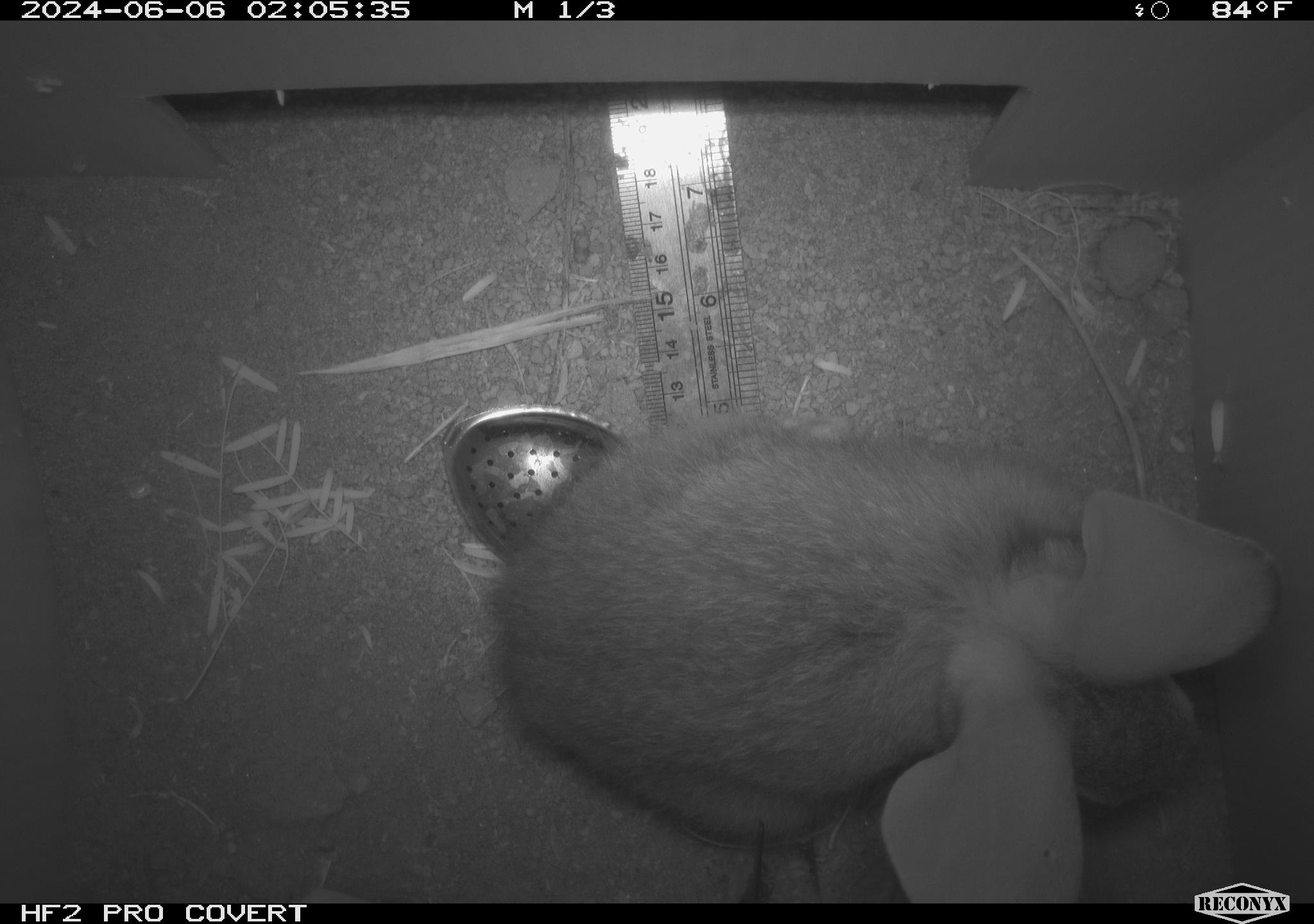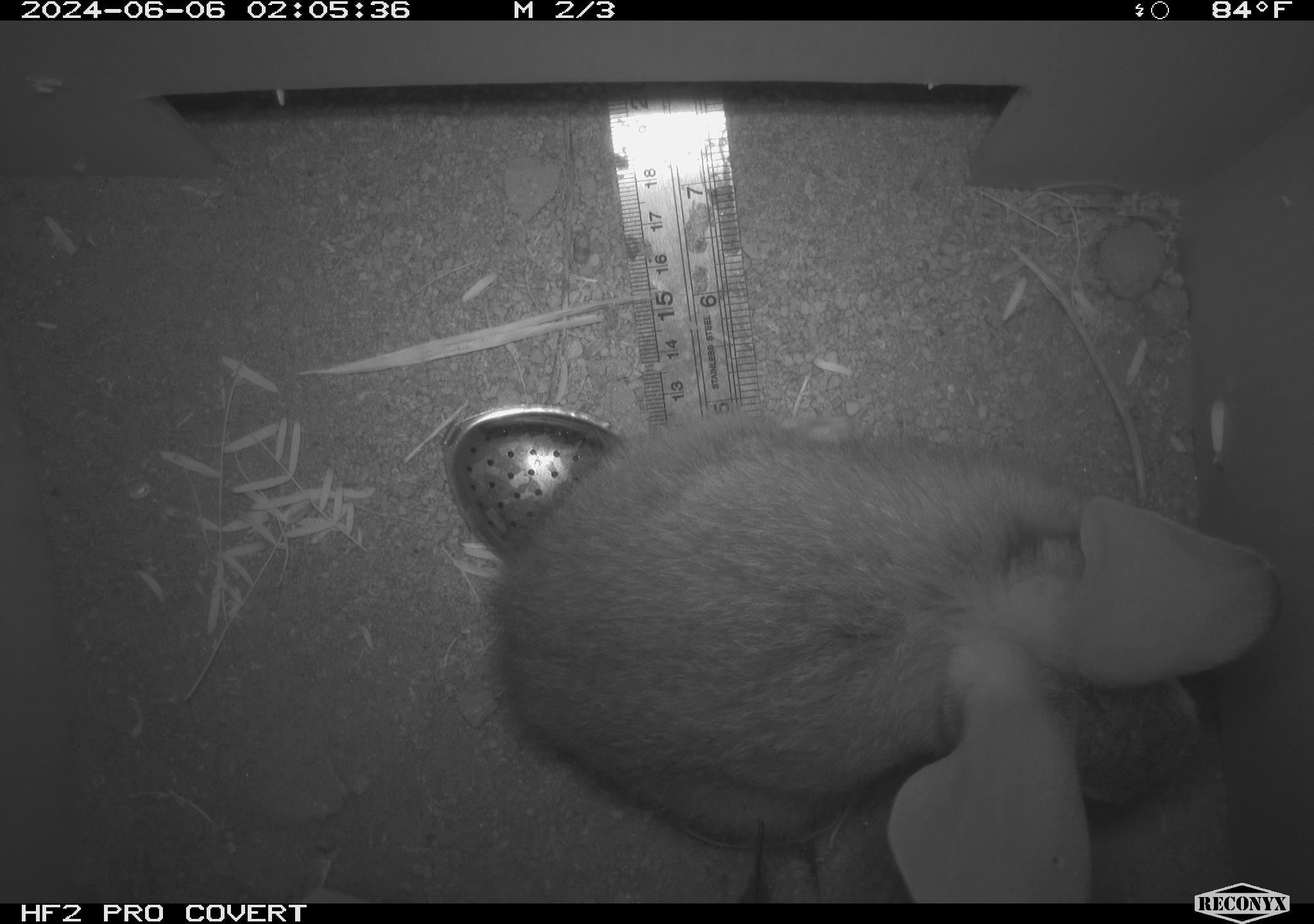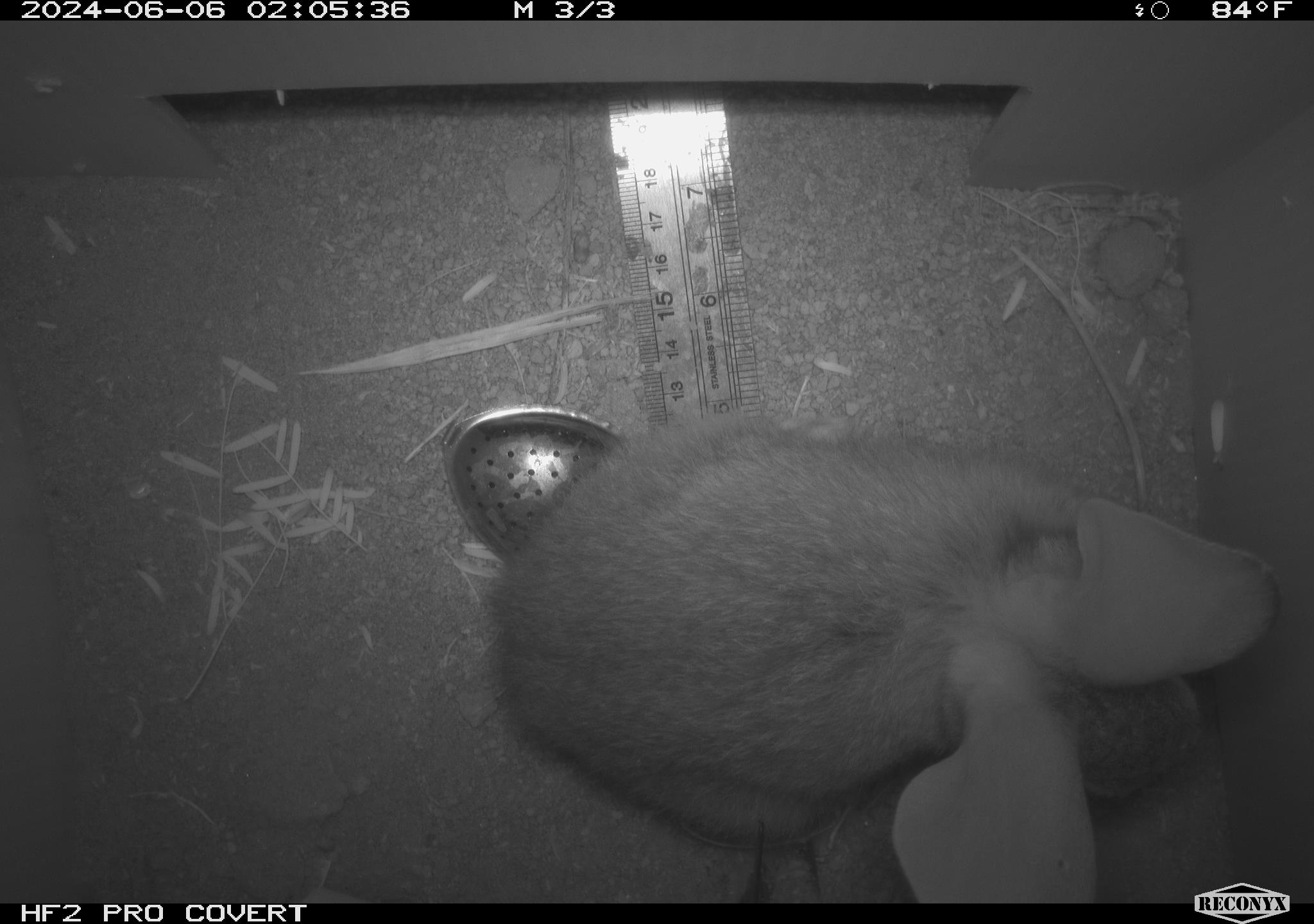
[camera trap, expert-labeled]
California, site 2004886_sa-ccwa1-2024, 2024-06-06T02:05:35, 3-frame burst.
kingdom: Animalia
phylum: Chordata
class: Mammalia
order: Lagomorpha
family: Leporidae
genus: Sylvilagus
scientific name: Sylvilagus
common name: cottontail rabbits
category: sylvilagus species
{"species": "sylvilagus species (cottontail rabbits) (Sylvilagus)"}